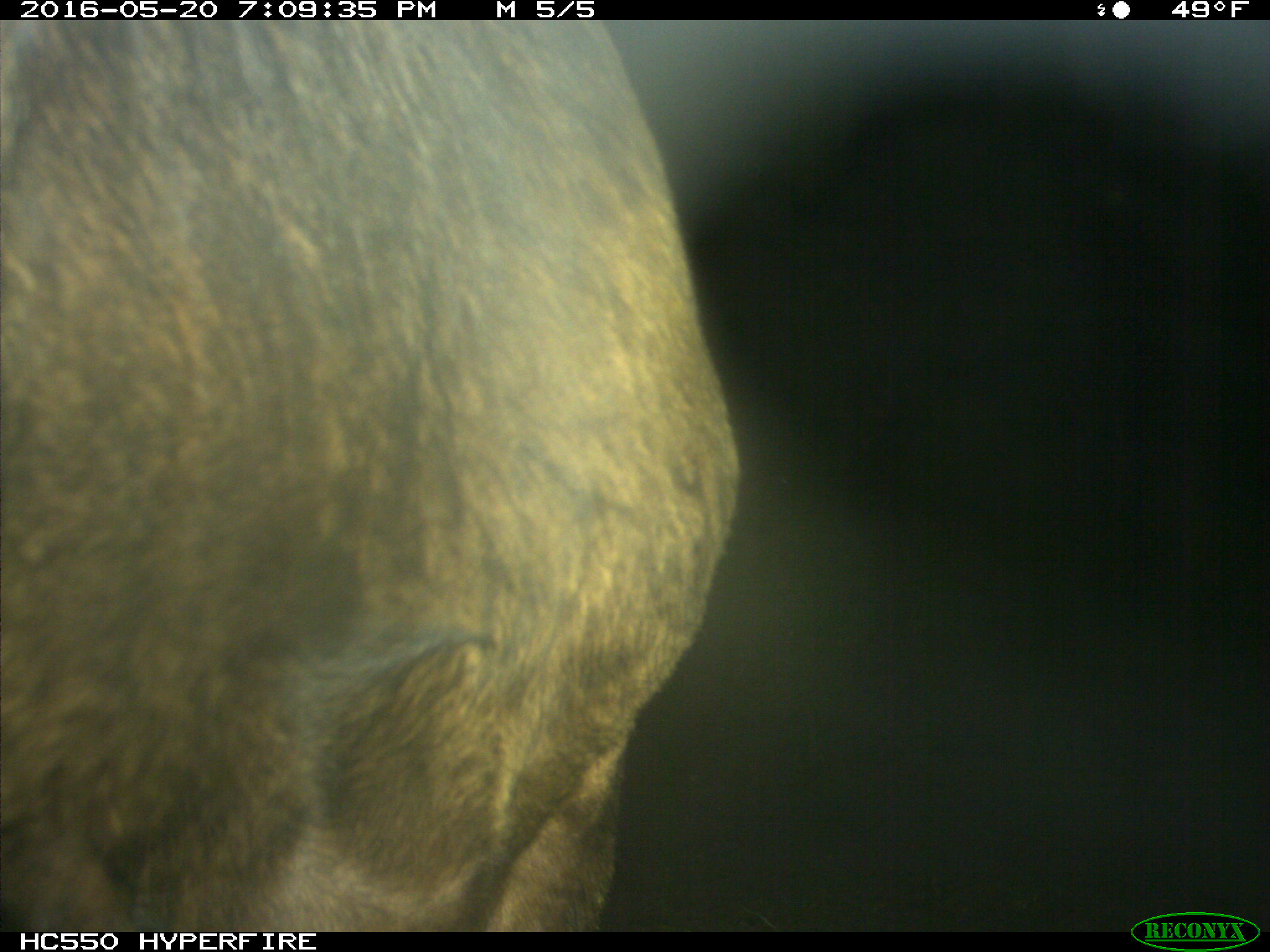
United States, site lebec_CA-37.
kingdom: Animalia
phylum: Chordata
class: Mammalia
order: Artiodactyla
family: Bovidae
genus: Bos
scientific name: Bos taurus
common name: domestic cow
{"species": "Bos taurus (domestic cow)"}